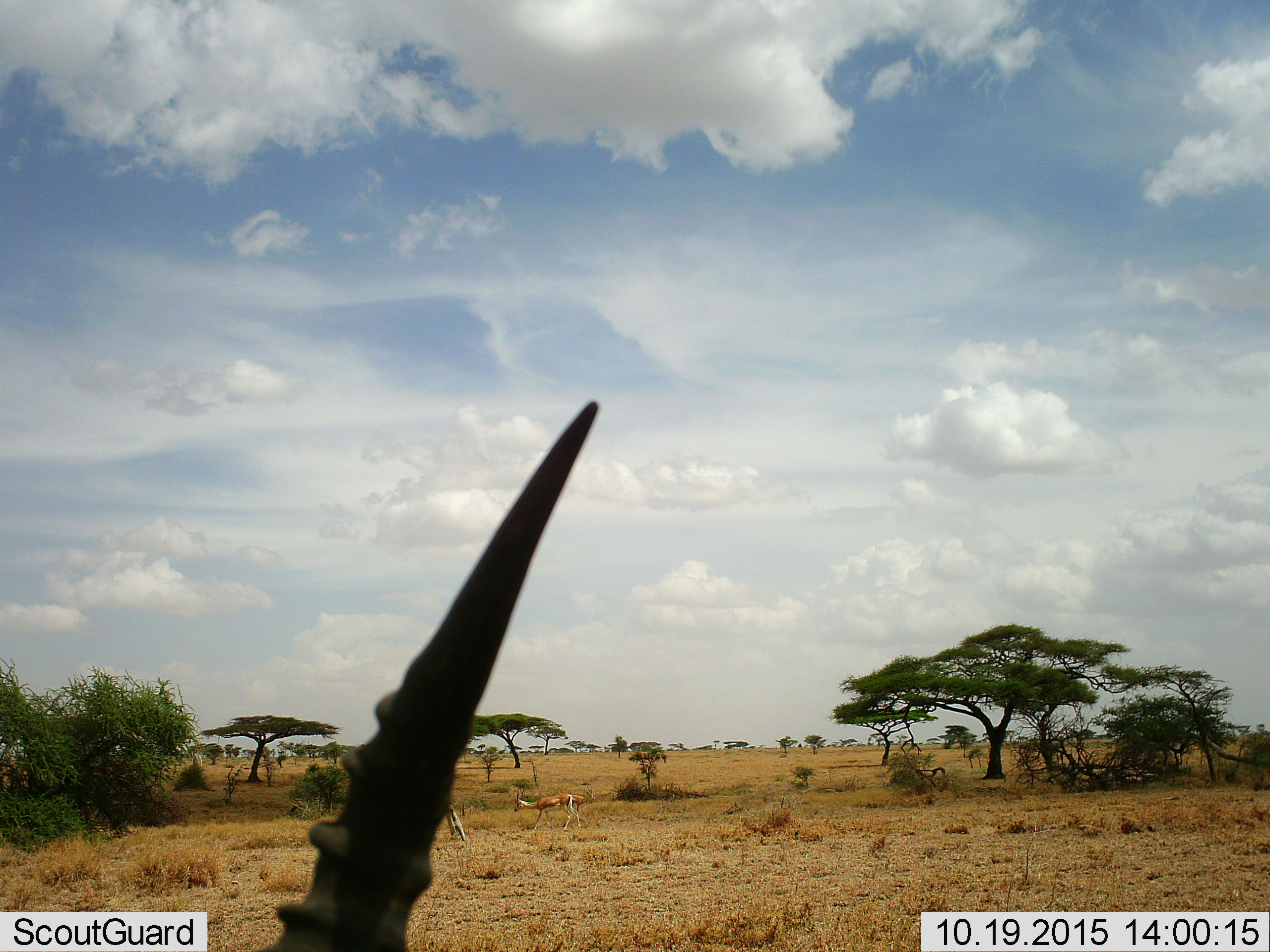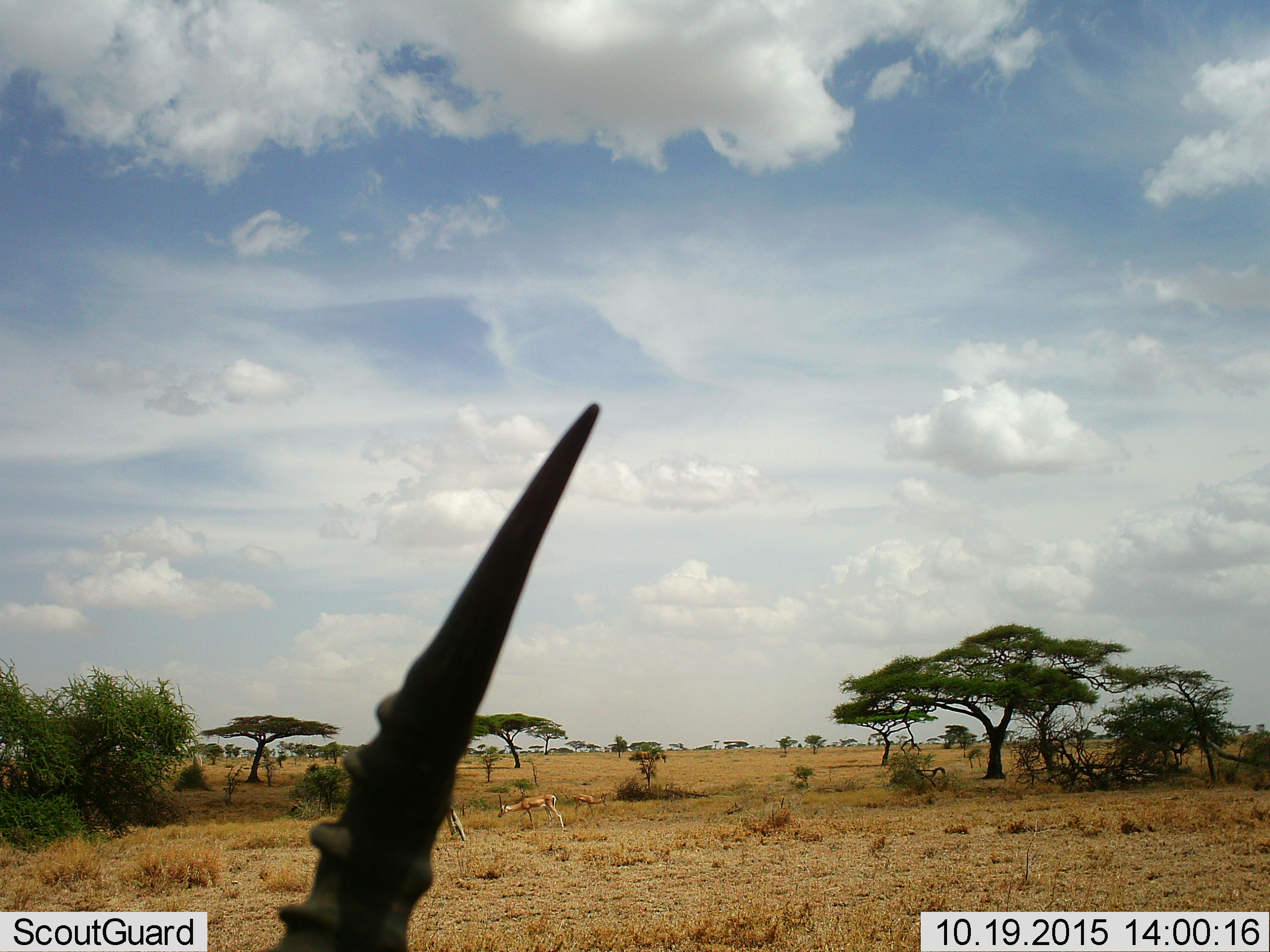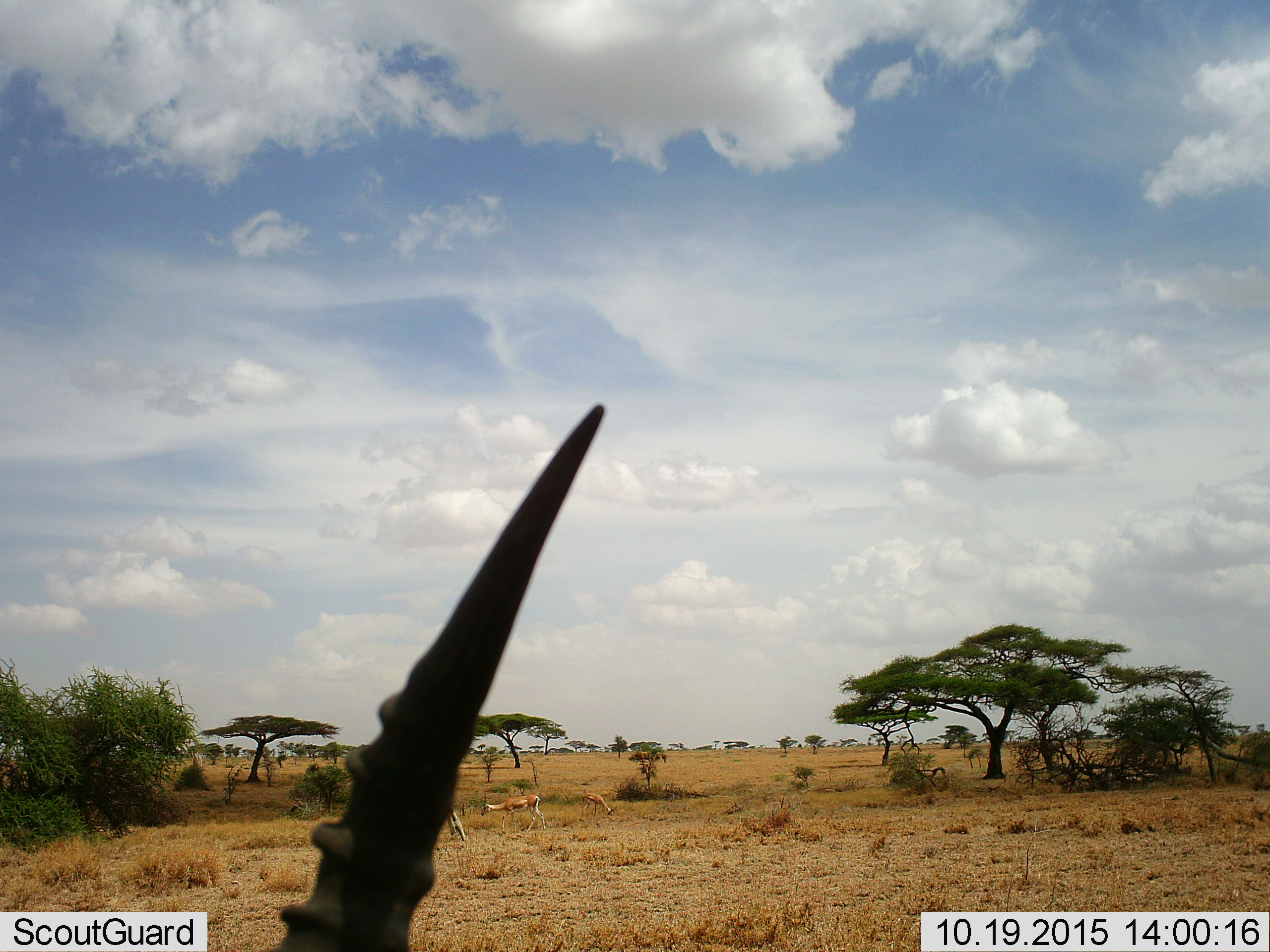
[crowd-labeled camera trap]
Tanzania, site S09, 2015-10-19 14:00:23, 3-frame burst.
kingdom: Animalia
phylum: Chordata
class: Mammalia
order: Artiodactyla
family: Bovidae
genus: Nanger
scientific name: Nanger granti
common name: grant's gazelle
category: gazellegrants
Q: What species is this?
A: Gazellegrants (grant's gazelle) (Nanger granti).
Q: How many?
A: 3.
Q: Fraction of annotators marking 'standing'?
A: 57%.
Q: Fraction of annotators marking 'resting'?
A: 14%.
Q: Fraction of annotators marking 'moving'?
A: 100%.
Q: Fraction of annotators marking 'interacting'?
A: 14%.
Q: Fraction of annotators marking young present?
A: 29%.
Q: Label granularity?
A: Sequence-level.